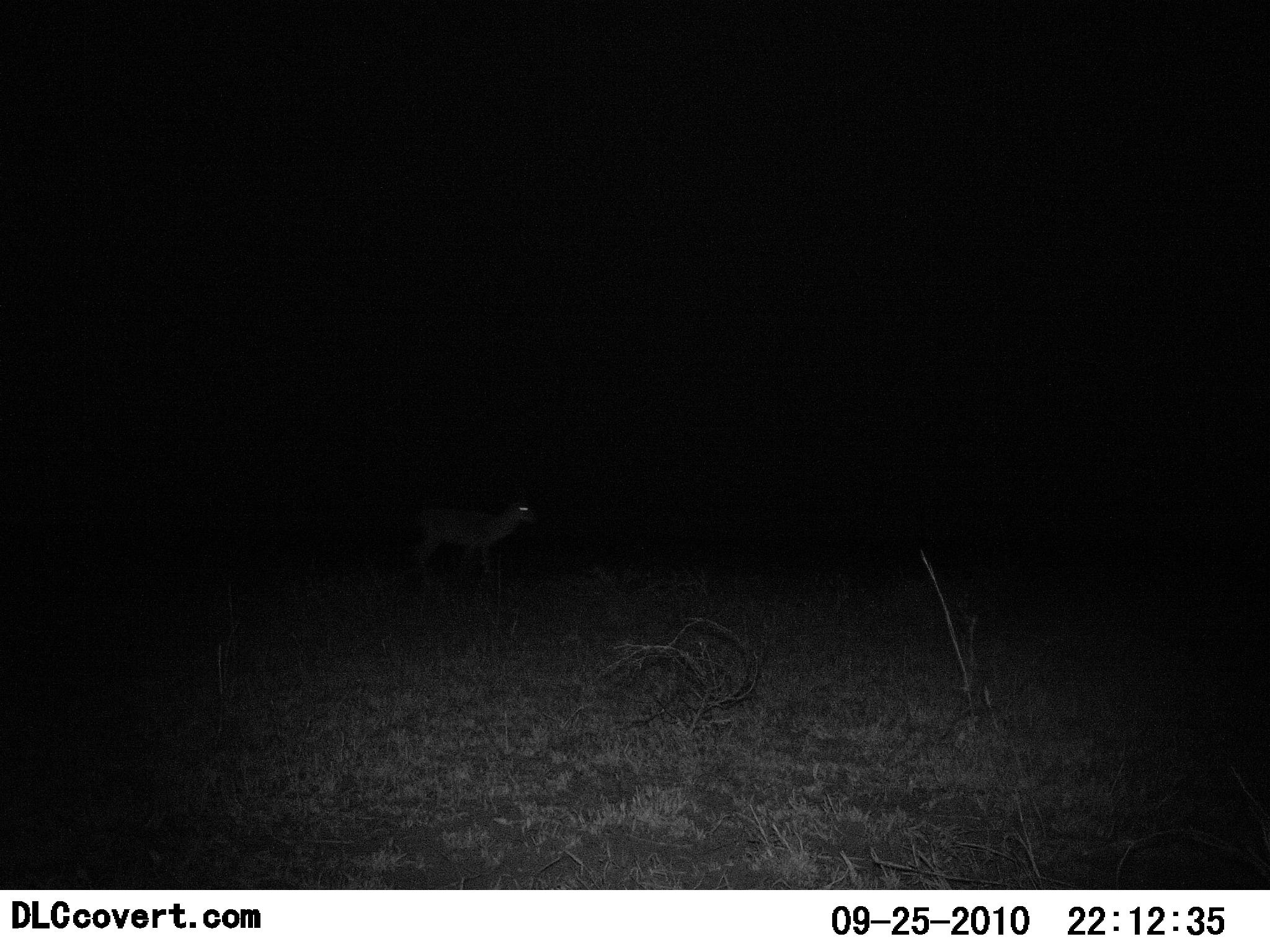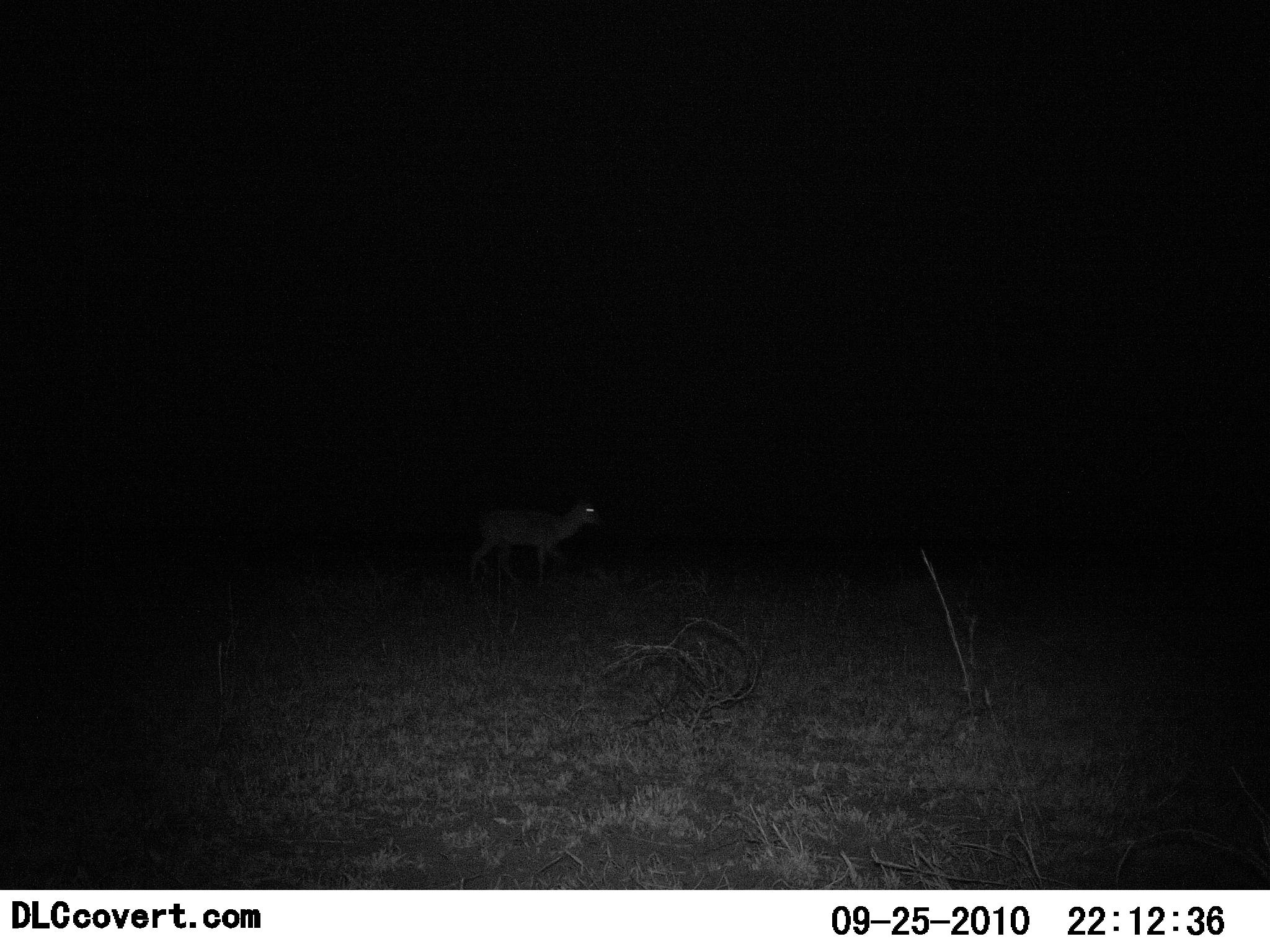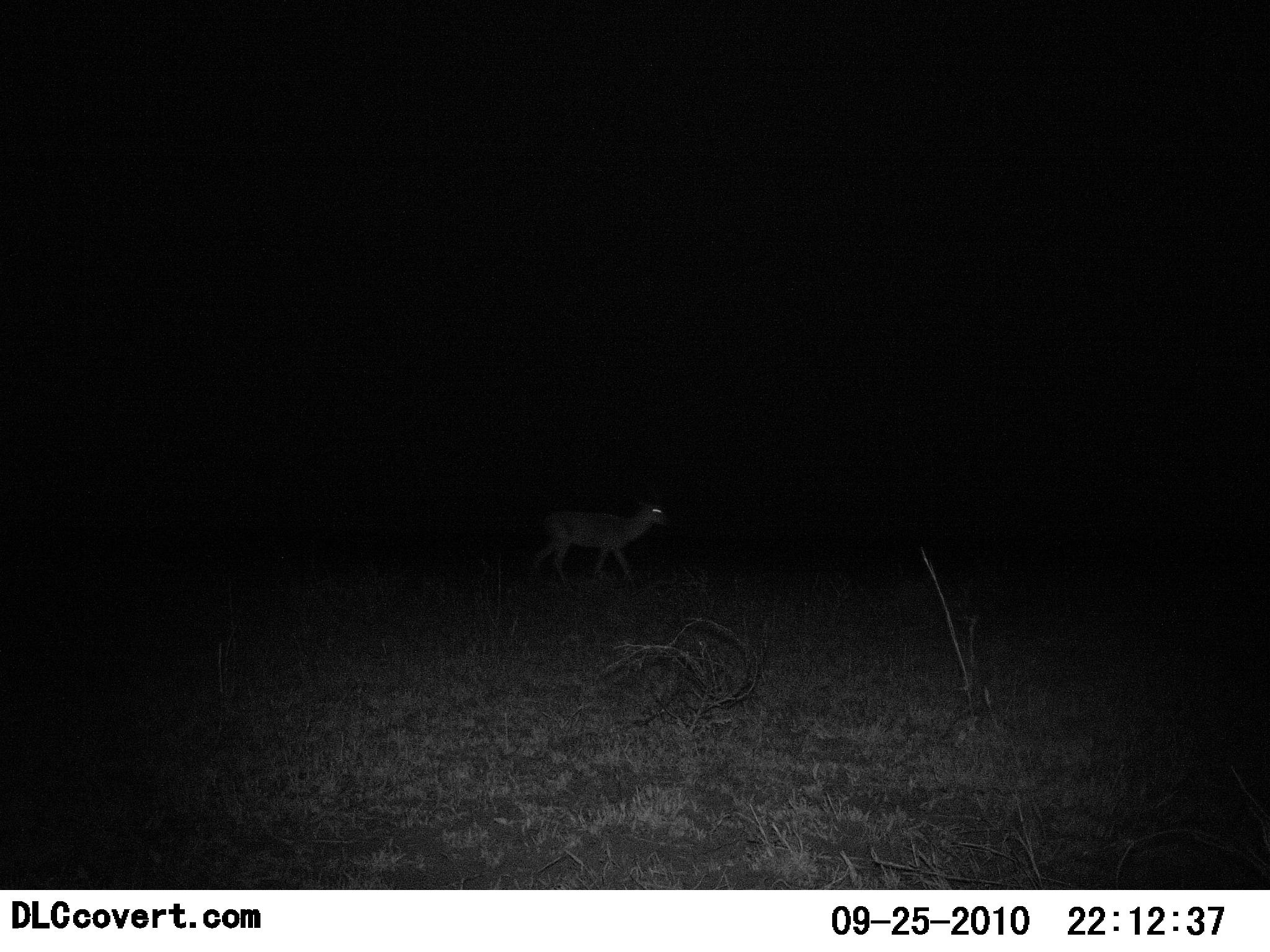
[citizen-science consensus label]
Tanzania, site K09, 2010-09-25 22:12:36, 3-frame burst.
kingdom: Animalia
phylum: Chordata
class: Mammalia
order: Artiodactyla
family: Bovidae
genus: Redunca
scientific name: Redunca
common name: reedbuck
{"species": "reedbuck (Redunca)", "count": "1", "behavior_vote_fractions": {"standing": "0%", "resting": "0%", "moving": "100%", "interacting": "0%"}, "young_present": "0%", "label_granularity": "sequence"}